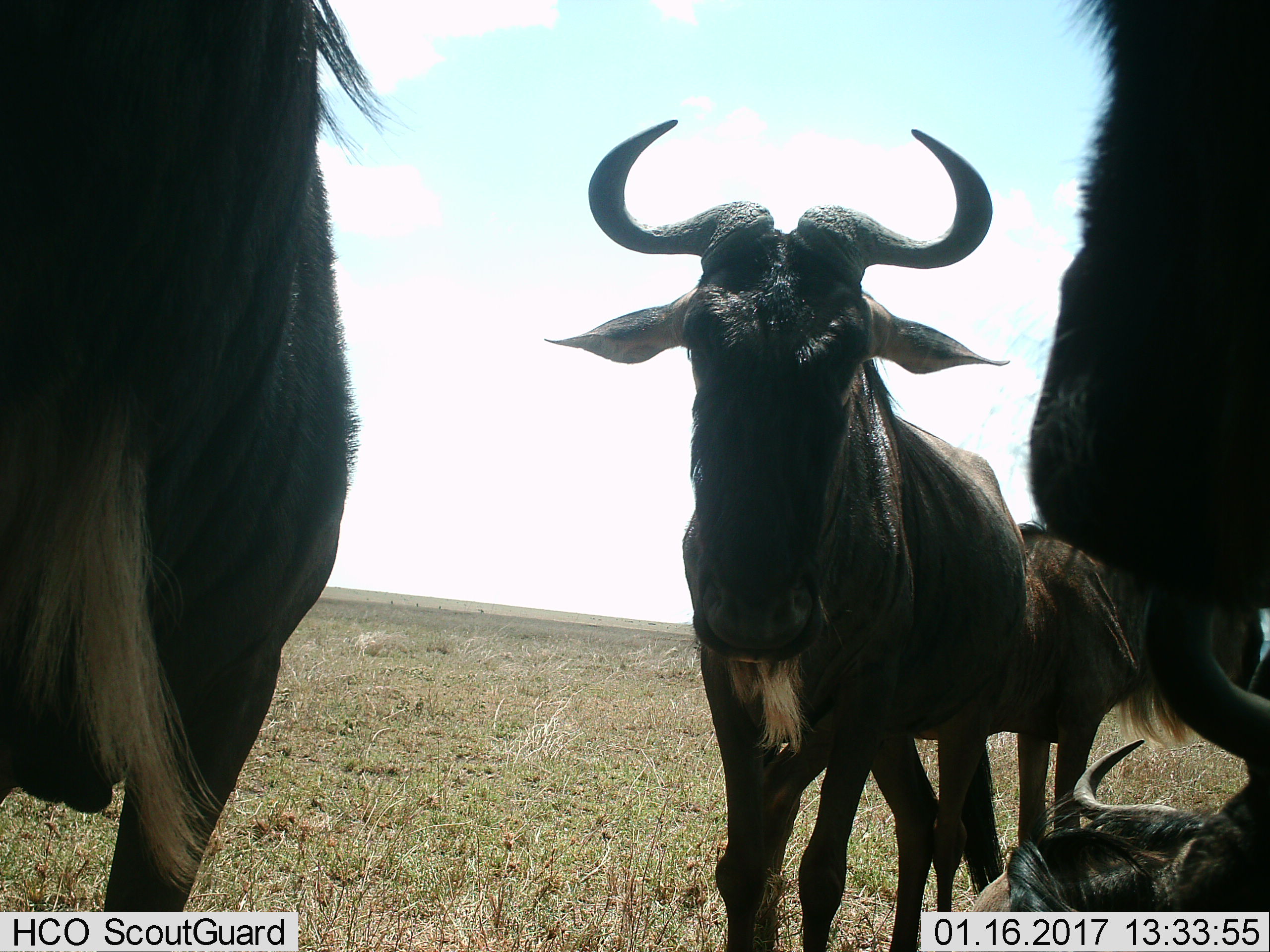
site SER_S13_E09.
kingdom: Animalia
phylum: Chordata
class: Mammalia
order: Artiodactyla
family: Bovidae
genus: Connochaetes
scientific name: Connochaetes taurinus taurinus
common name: blue wildebeest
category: wildebeestblue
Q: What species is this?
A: Wildebeestblue (blue wildebeest) (Connochaetes taurinus taurinus).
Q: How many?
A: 4.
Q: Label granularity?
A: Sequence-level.